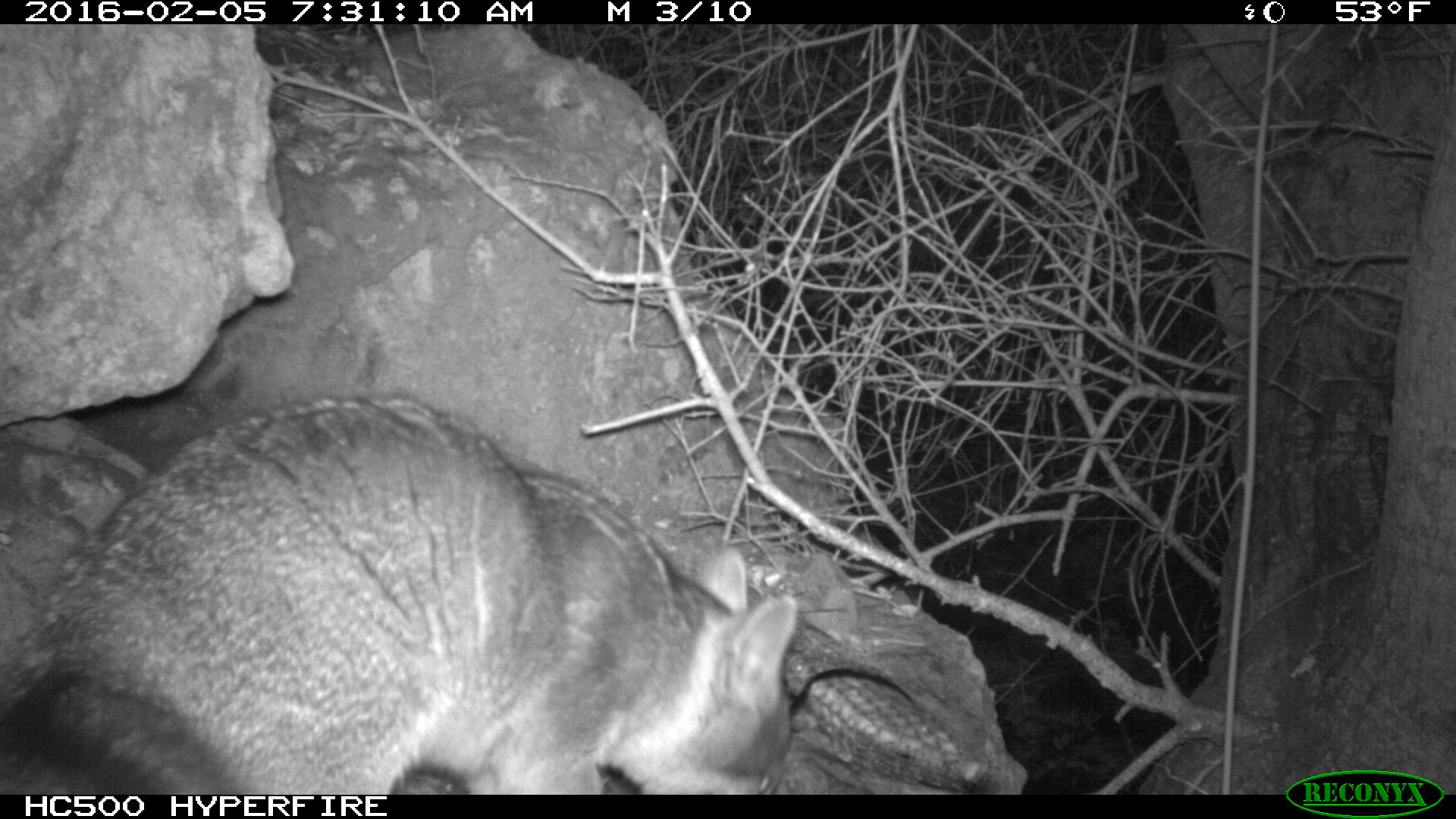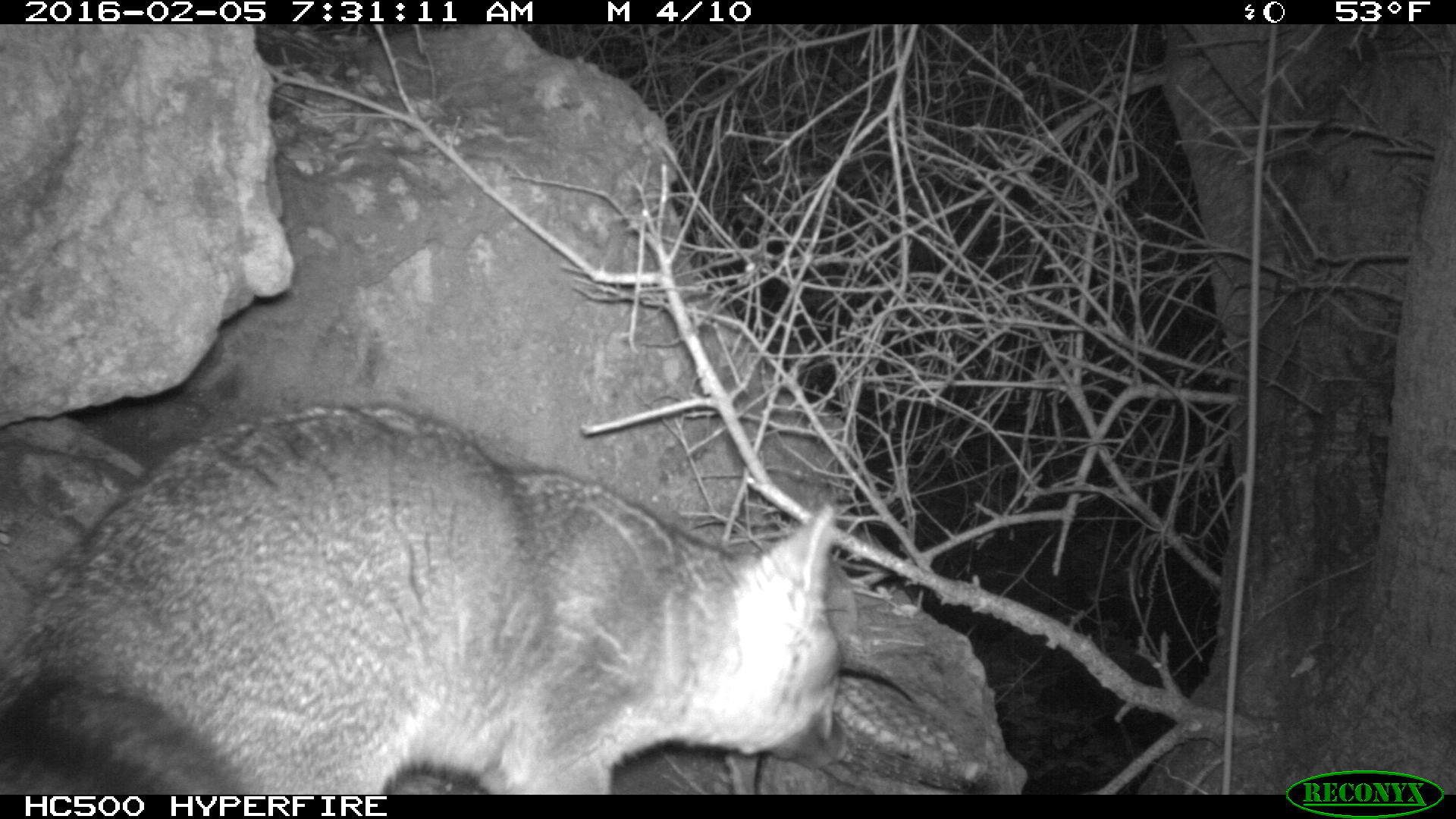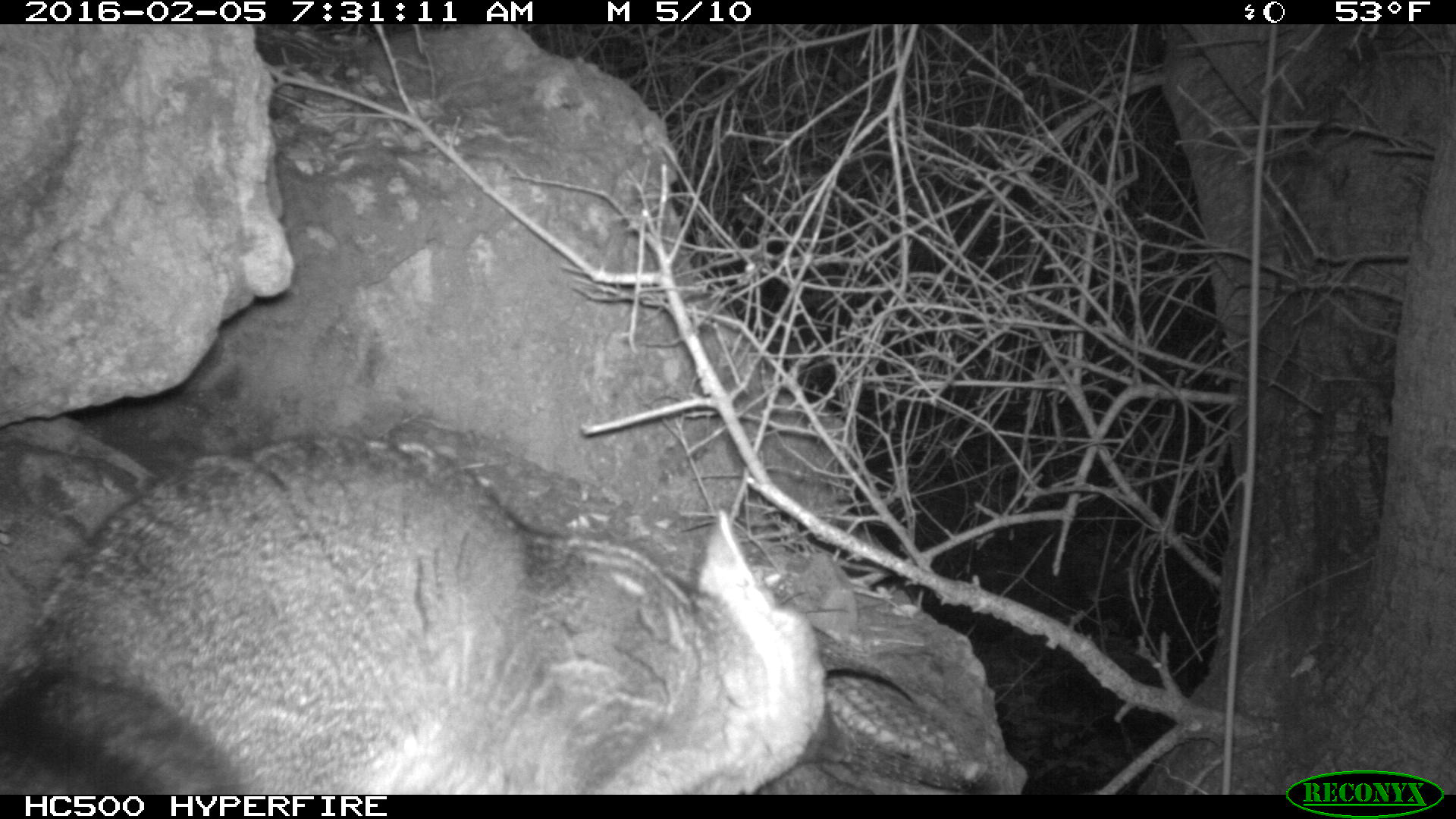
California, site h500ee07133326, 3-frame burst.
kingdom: Animalia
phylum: Chordata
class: Mammalia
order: Carnivora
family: Canidae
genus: Urocyon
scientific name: Urocyon littoralis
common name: island fox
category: fox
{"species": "fox (island fox) (Urocyon littoralis)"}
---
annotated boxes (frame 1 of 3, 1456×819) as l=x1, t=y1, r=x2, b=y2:
fox: l=0, t=392, r=799, b=794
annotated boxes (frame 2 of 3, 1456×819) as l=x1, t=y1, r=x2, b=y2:
fox: l=0, t=401, r=847, b=793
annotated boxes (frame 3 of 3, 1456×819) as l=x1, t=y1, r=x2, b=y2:
fox: l=0, t=433, r=853, b=792